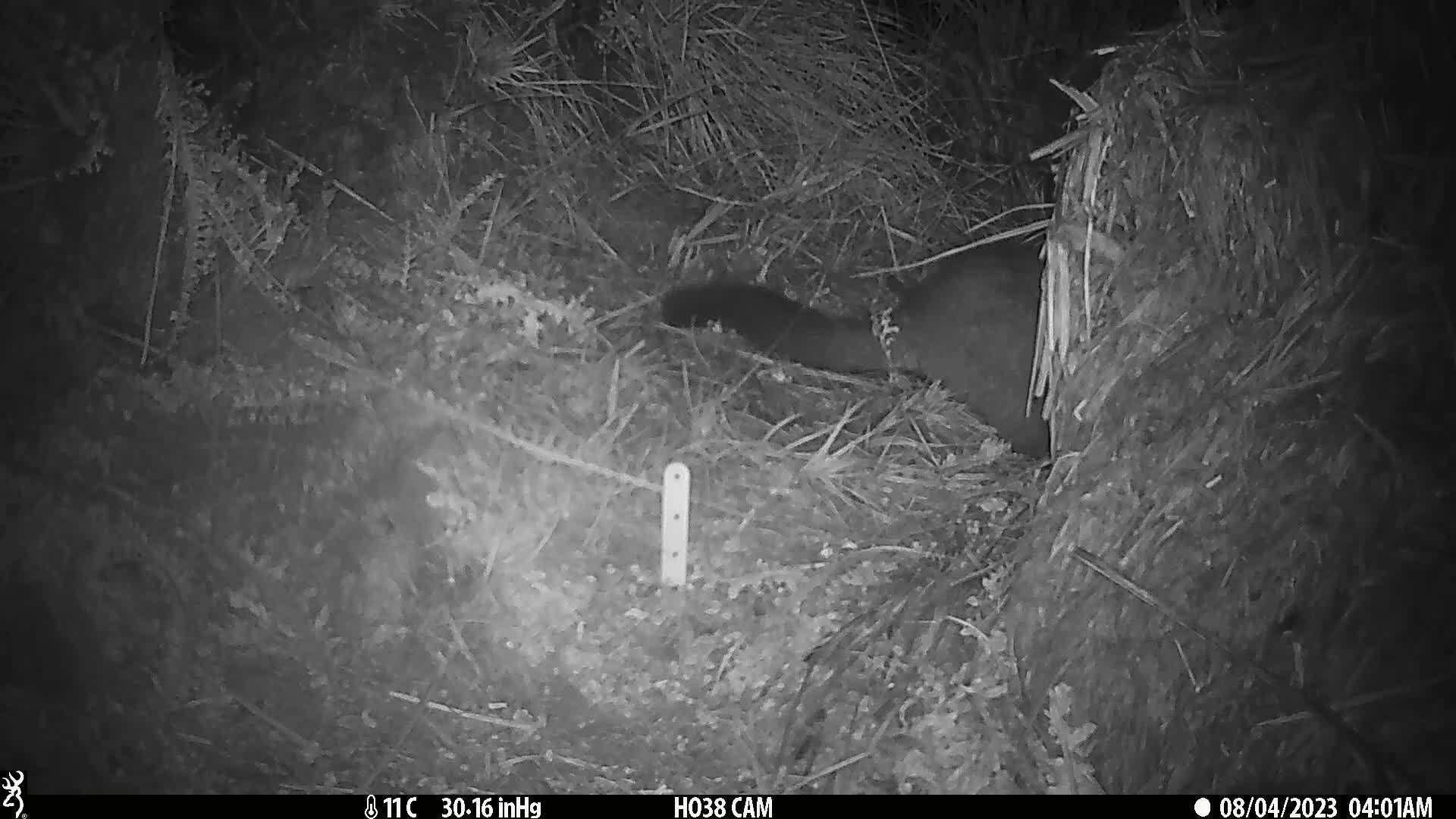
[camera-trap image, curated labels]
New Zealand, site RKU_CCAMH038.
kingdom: Animalia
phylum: Chordata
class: Mammalia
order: Diprotodontia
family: Phalangeridae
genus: Trichosurus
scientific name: Trichosurus vulpecula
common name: common brushtail possum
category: possum